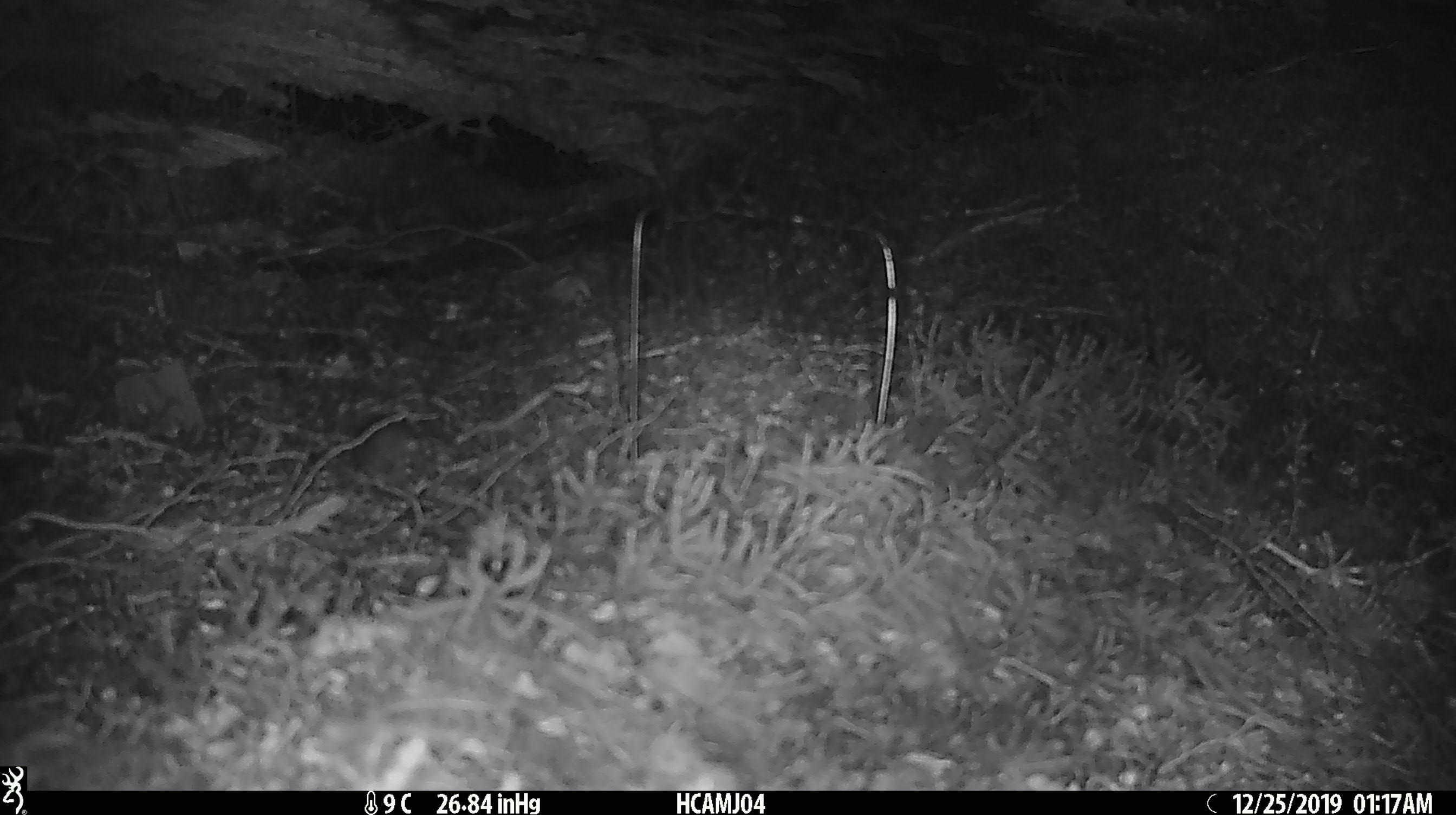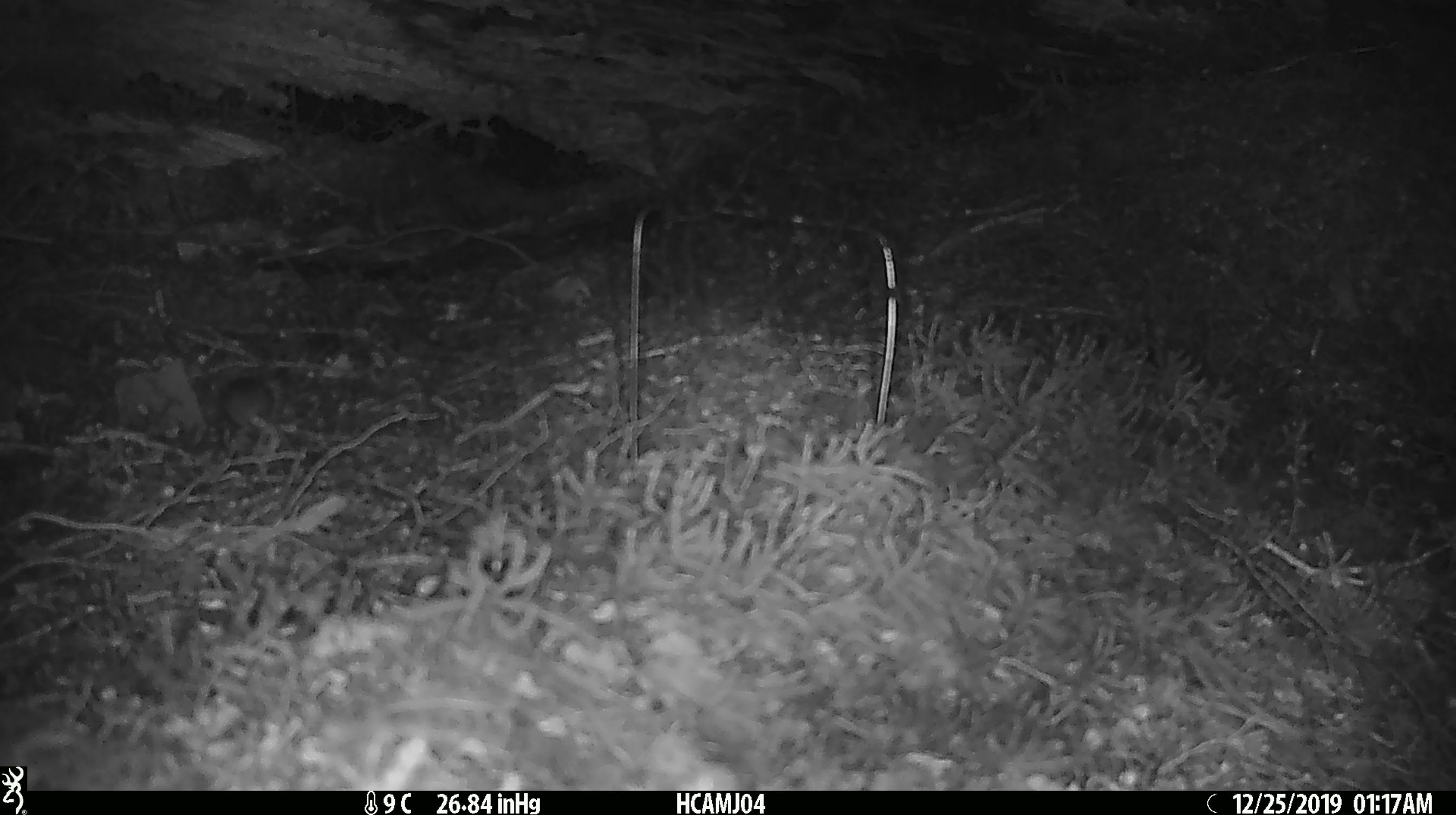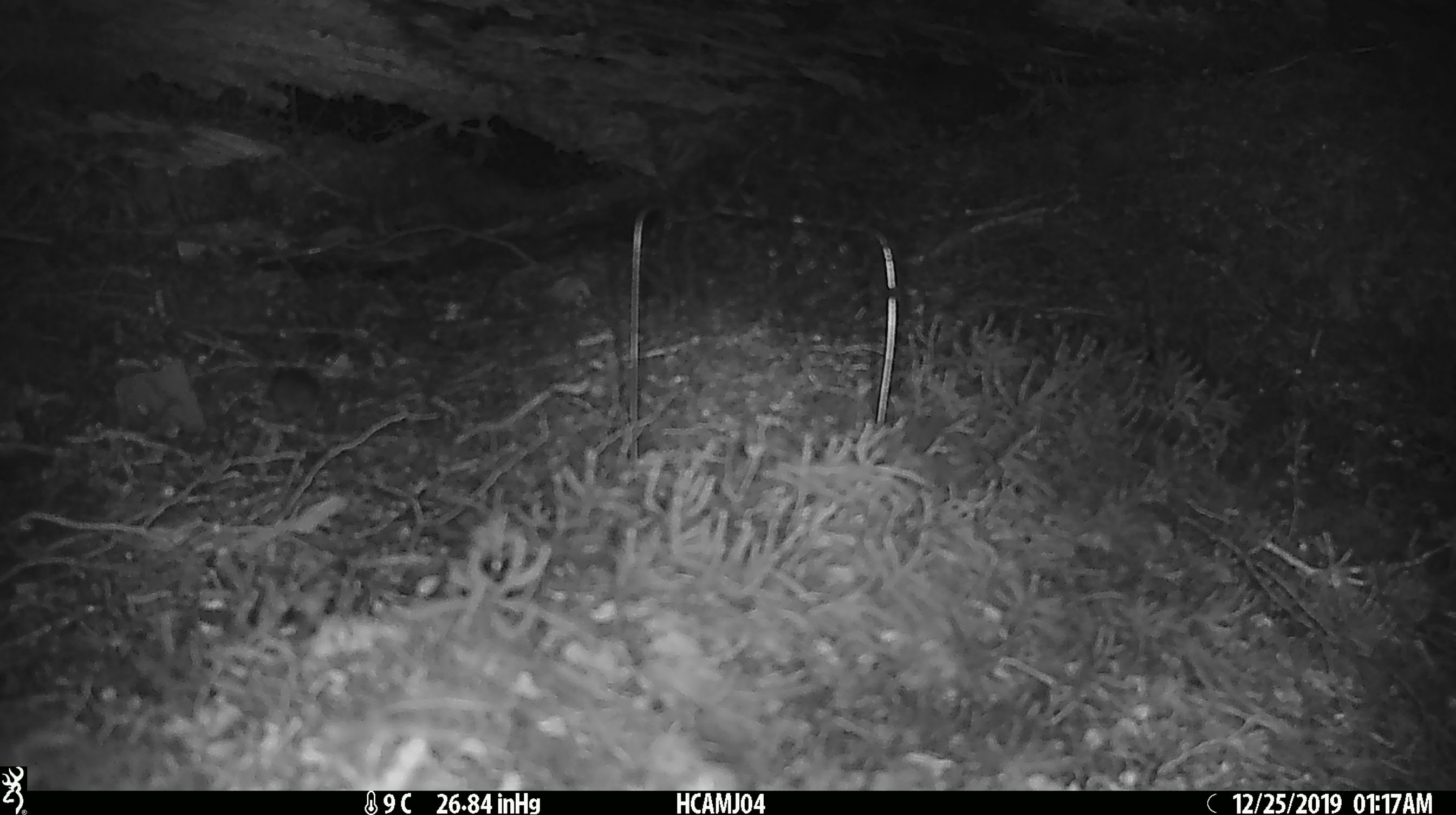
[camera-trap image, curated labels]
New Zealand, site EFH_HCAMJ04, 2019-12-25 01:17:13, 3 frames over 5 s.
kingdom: Animalia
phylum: Chordata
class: Mammalia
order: Rodentia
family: Muridae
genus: Mus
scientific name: Mus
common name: mouse